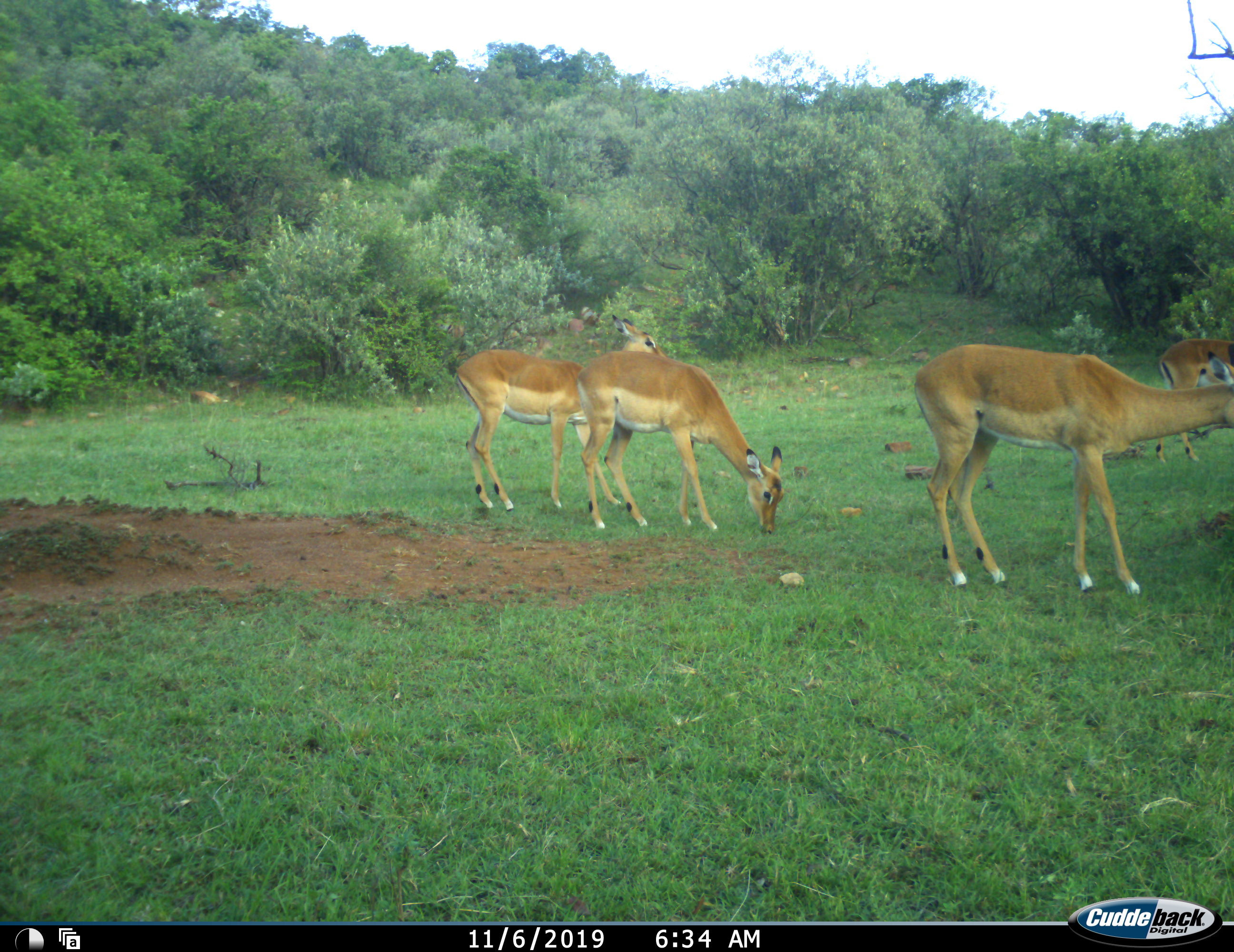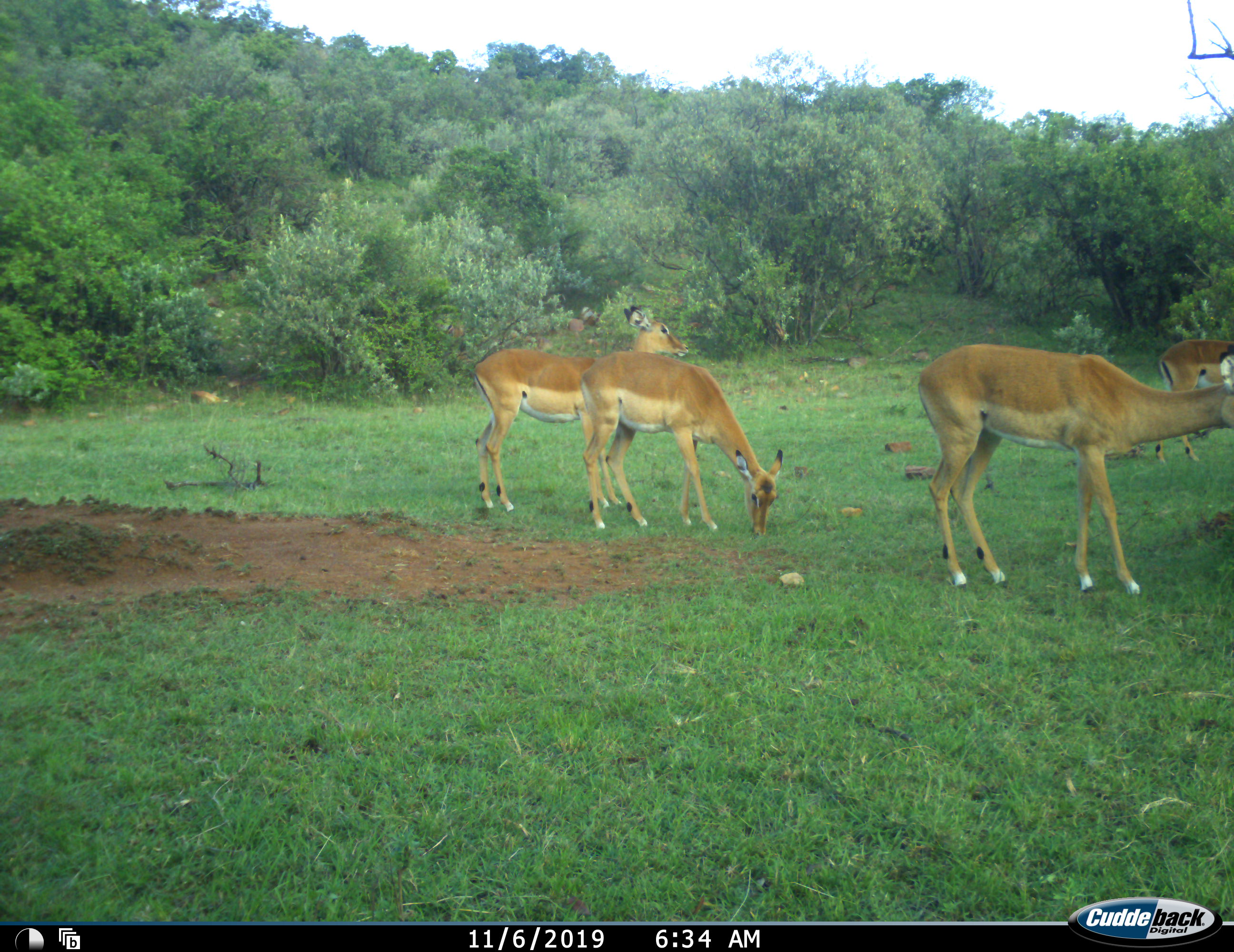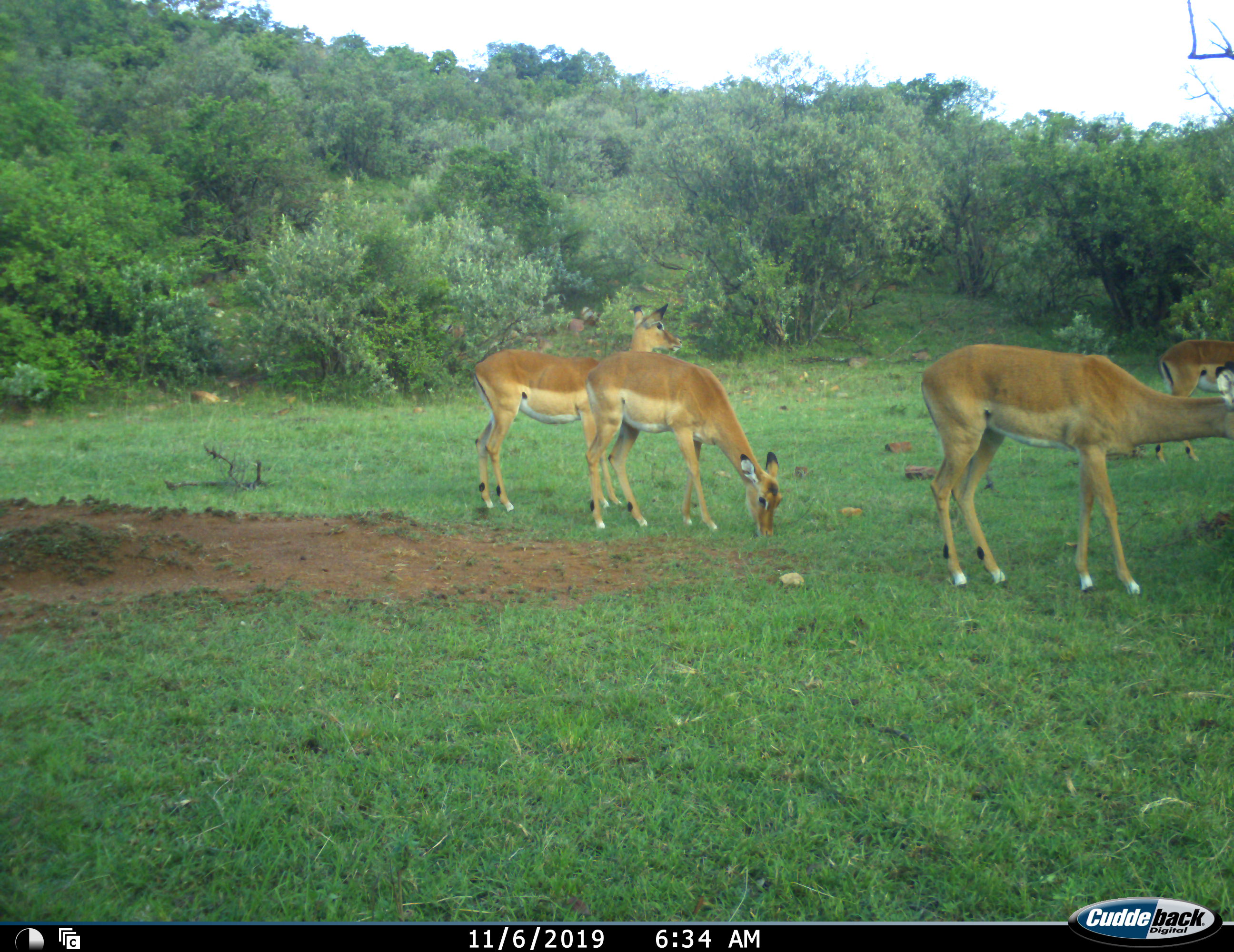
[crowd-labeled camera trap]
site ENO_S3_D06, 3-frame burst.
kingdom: Animalia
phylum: Chordata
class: Mammalia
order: Artiodactyla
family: Bovidae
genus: Aepyceros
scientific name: Aepyceros melampus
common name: impala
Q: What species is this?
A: Impala (Aepyceros melampus).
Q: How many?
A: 4.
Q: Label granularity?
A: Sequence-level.